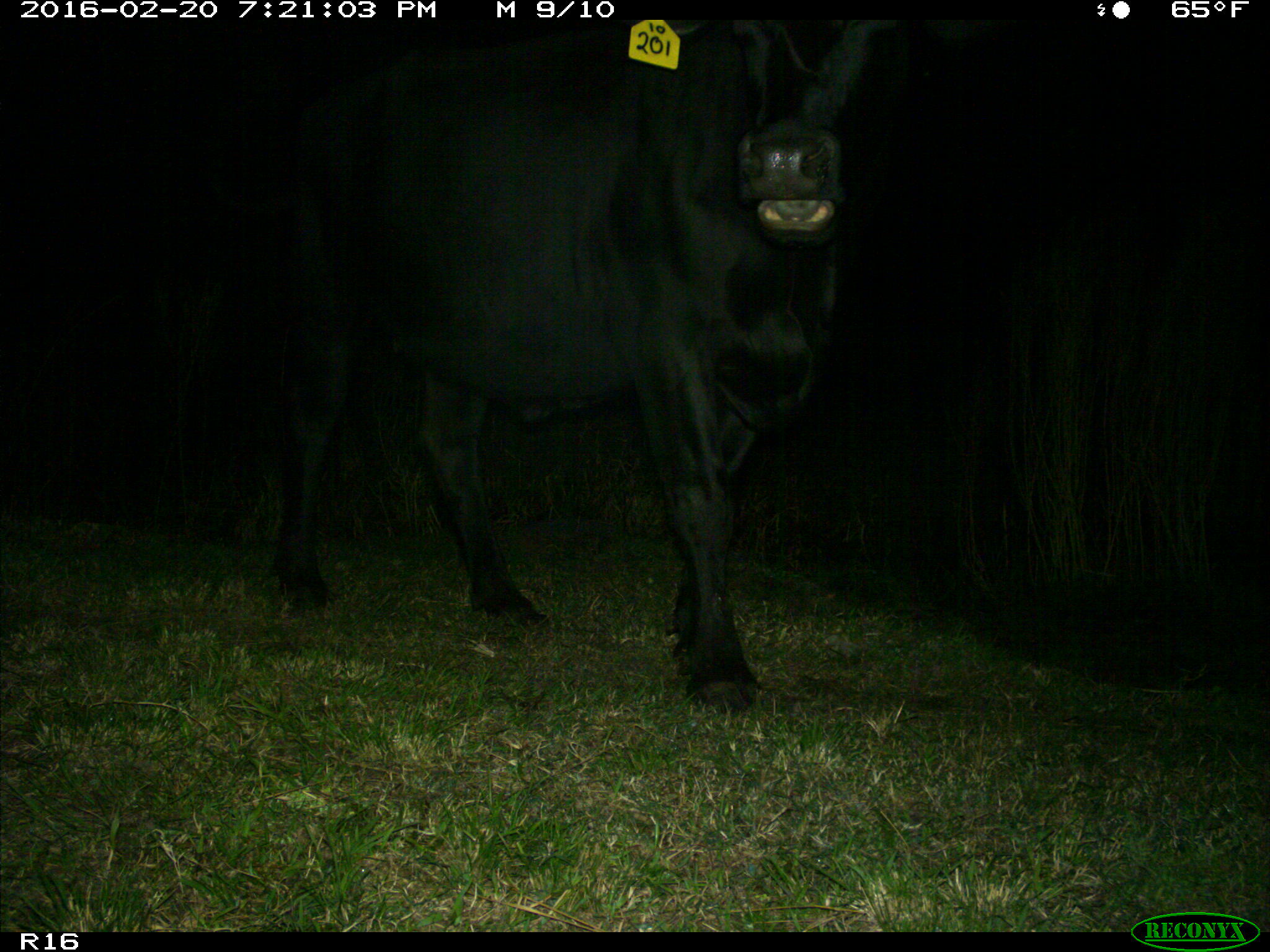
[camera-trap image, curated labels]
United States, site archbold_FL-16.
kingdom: Animalia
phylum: Chordata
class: Mammalia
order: Artiodactyla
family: Bovidae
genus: Bos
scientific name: Bos taurus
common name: domestic cow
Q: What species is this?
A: Bos taurus (domestic cow).